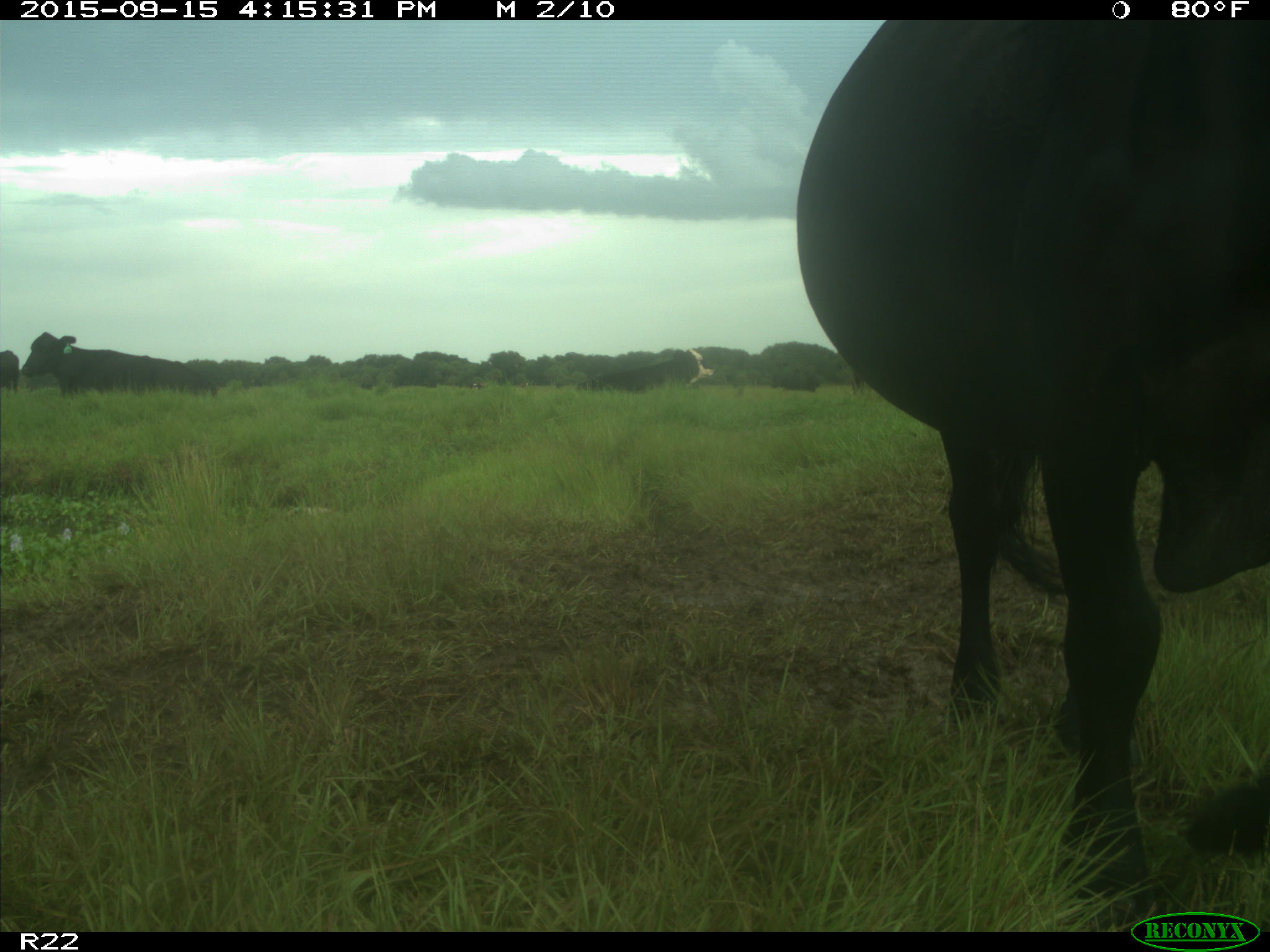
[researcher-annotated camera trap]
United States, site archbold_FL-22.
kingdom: Animalia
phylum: Chordata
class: Mammalia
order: Artiodactyla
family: Bovidae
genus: Bos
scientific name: Bos taurus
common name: domestic cow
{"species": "Bos taurus (domestic cow)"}